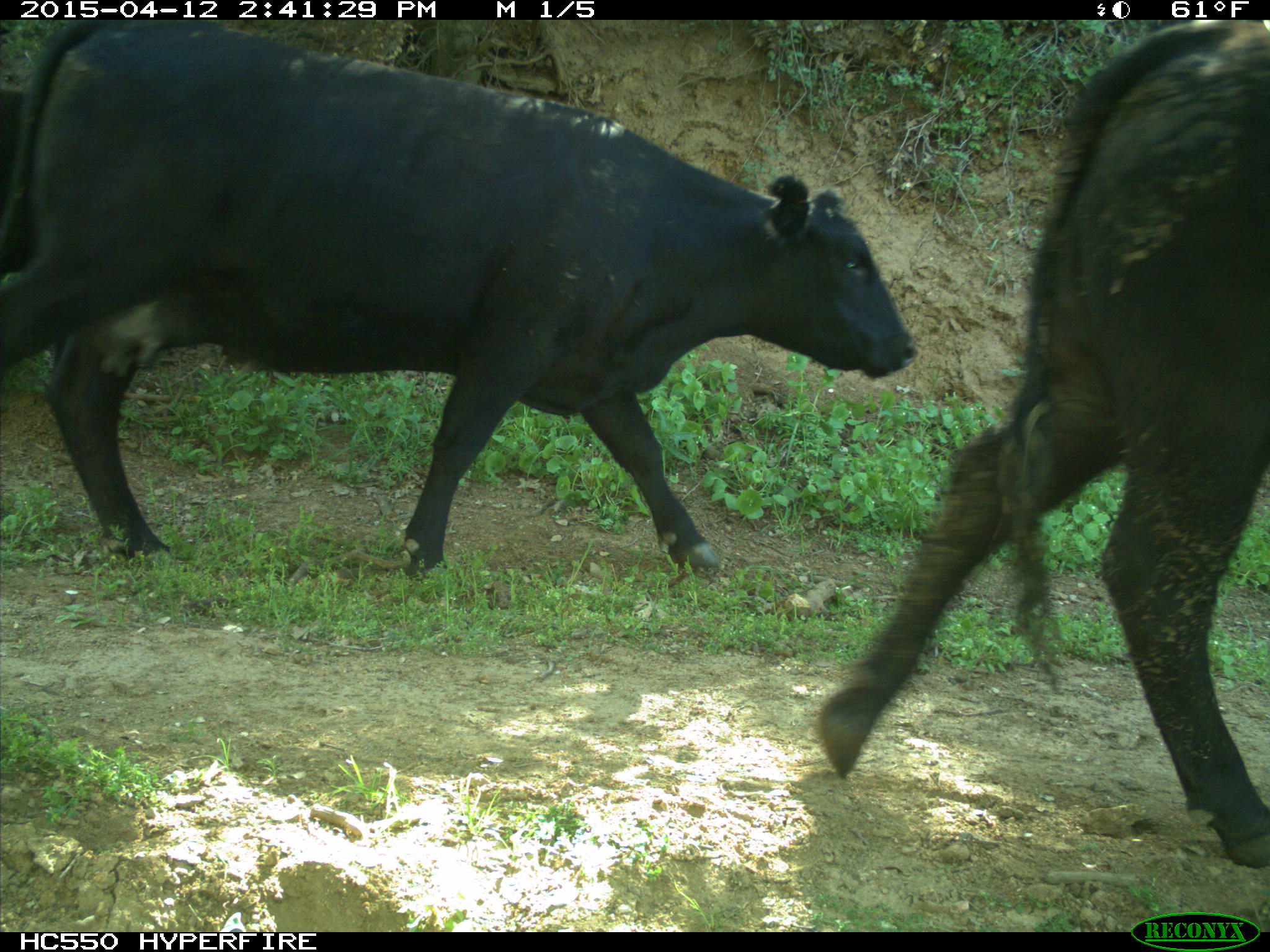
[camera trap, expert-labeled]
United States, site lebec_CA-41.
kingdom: Animalia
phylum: Chordata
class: Mammalia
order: Artiodactyla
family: Bovidae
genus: Bos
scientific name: Bos taurus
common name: domestic cow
Bos taurus (domestic cow).